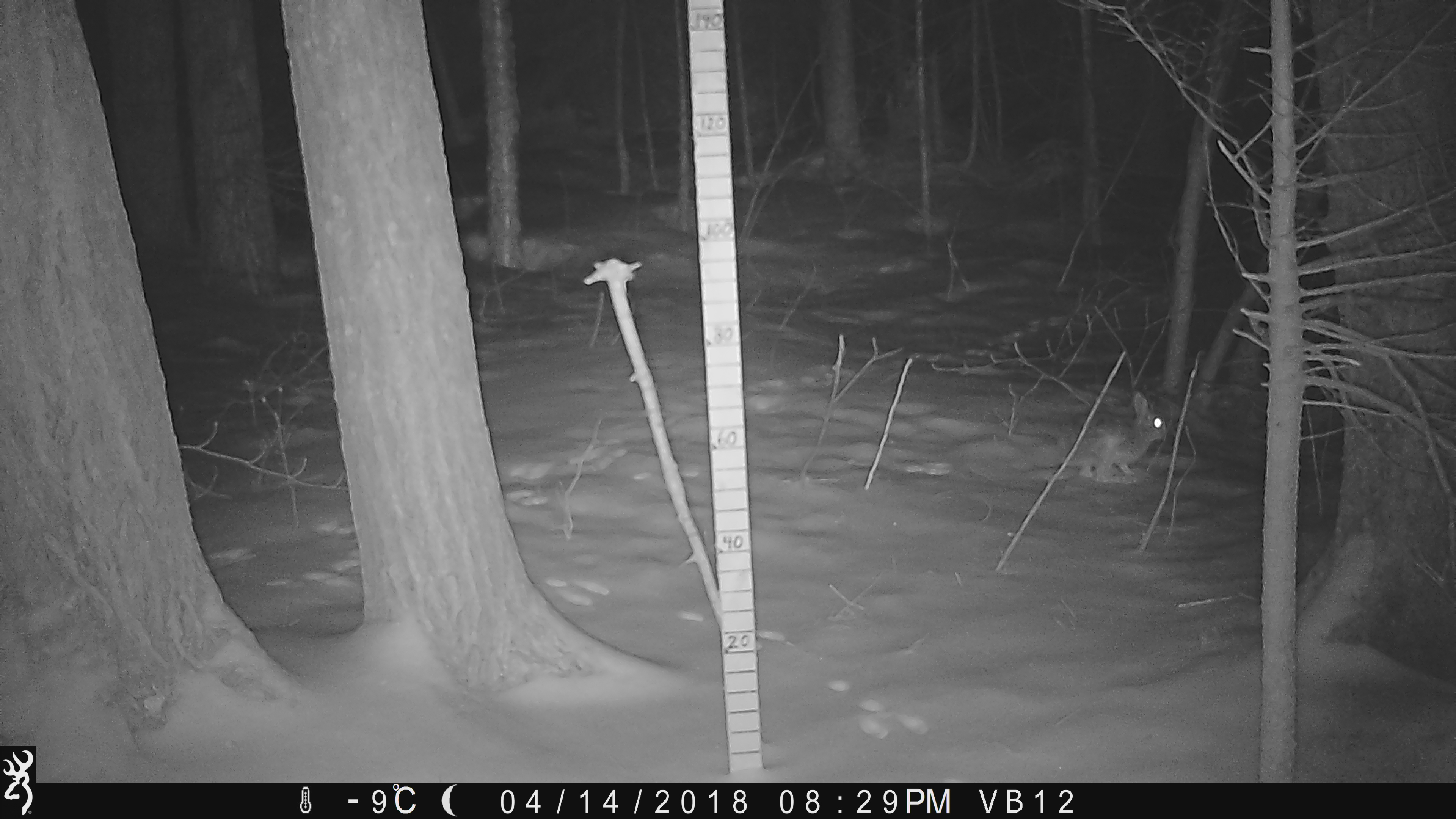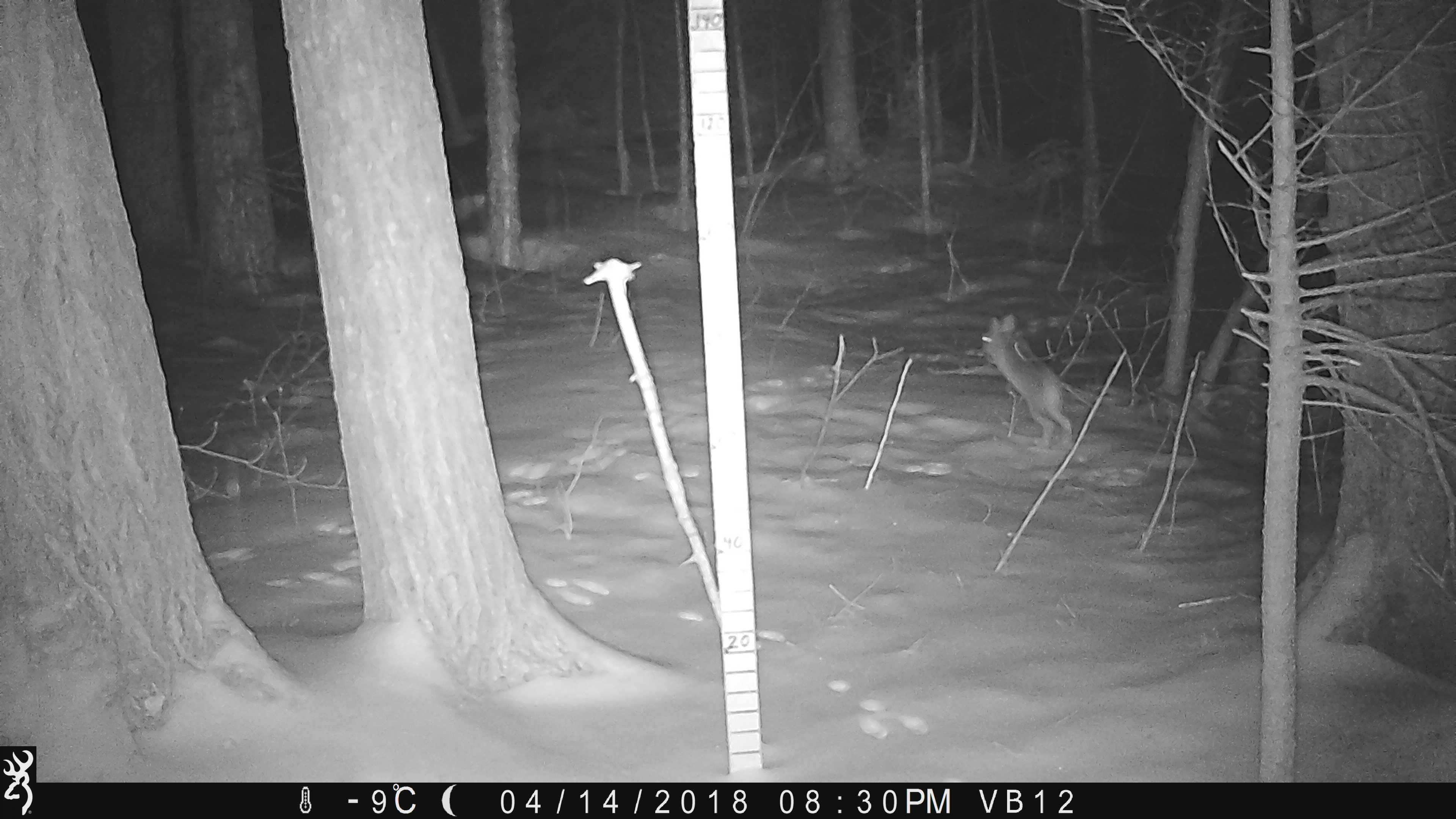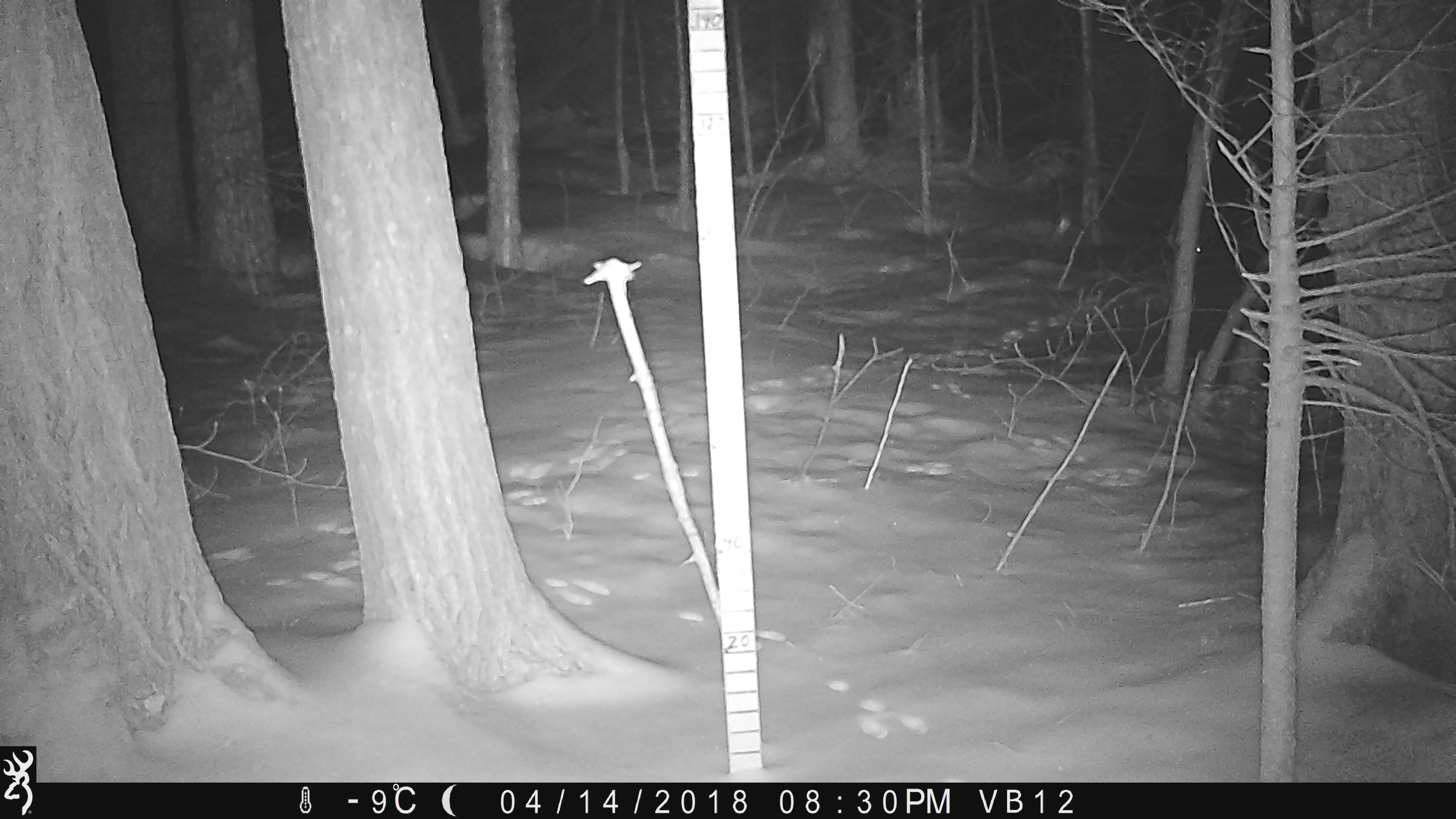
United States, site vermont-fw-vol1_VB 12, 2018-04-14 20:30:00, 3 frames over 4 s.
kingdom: Animalia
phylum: Chordata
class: Mammalia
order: Lagomorpha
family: Leporidae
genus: Lepus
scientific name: Lepus americanus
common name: snowshoe hare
Snowshoe hare (Lepus americanus).